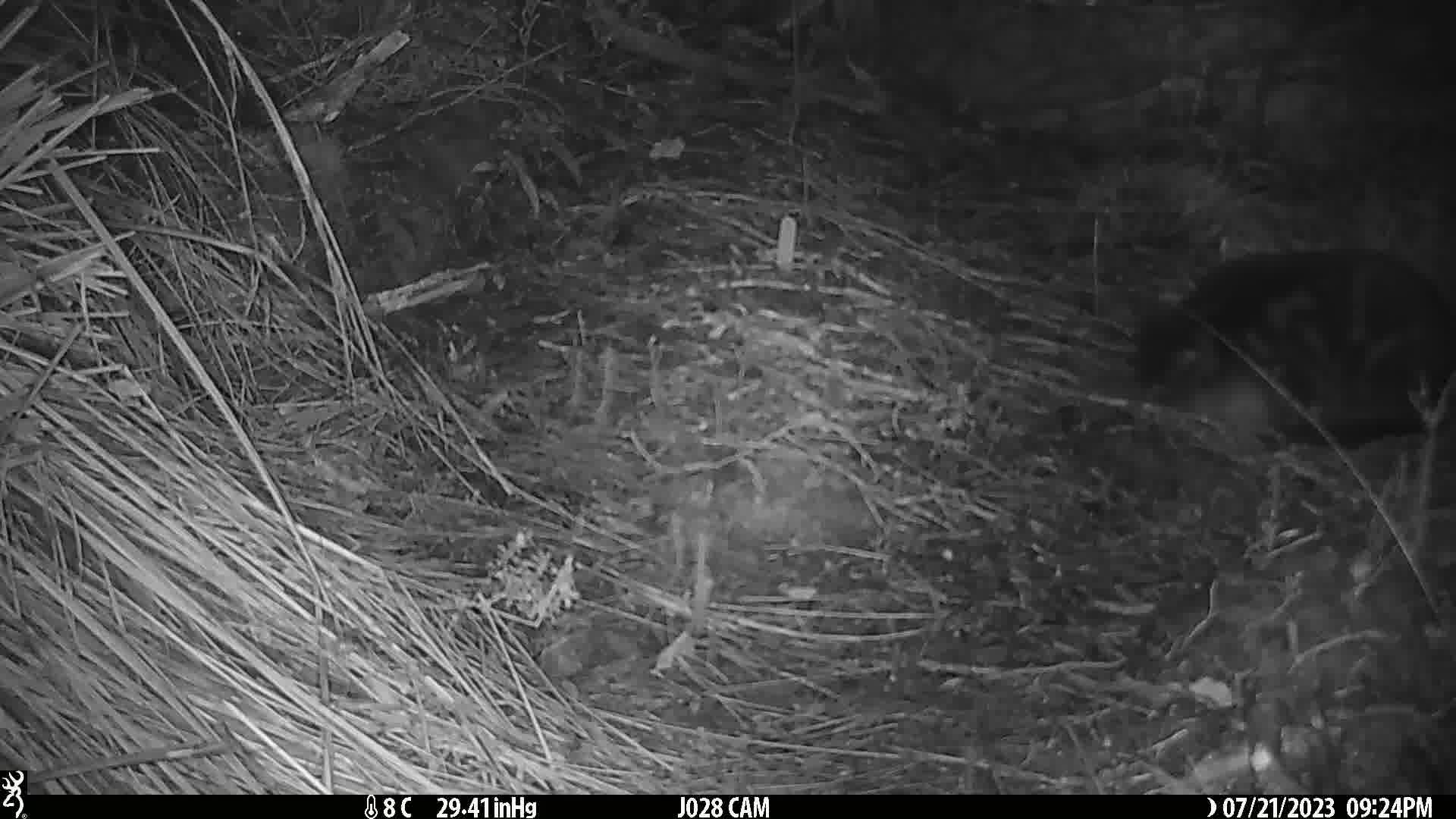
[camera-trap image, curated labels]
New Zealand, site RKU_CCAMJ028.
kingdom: Animalia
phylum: Chordata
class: Mammalia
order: Carnivora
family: Felidae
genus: Felis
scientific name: Felis catus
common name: domestic cat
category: cat